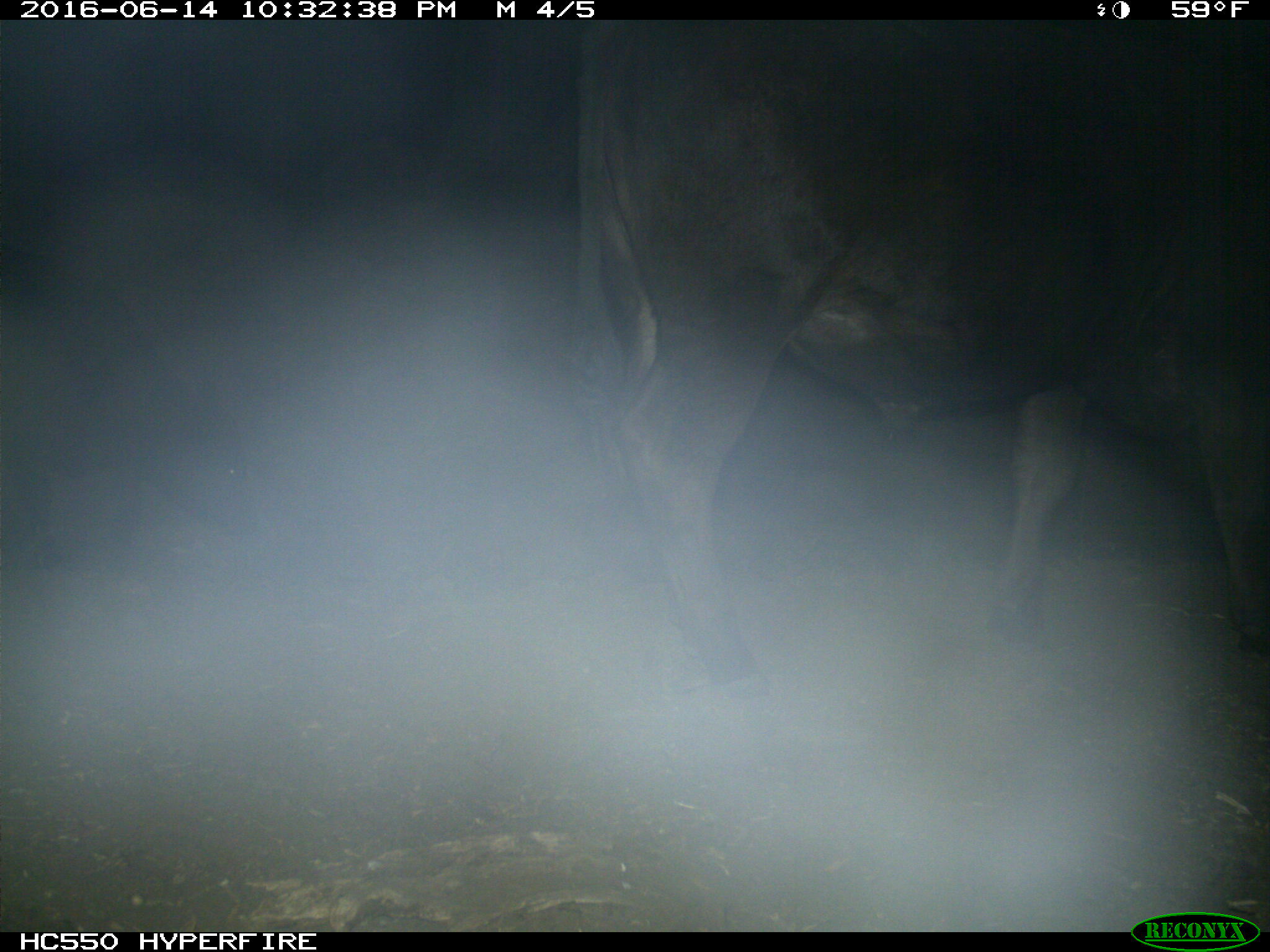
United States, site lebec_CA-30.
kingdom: Animalia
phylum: Chordata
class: Mammalia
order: Artiodactyla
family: Bovidae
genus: Bos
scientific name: Bos taurus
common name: domestic cow